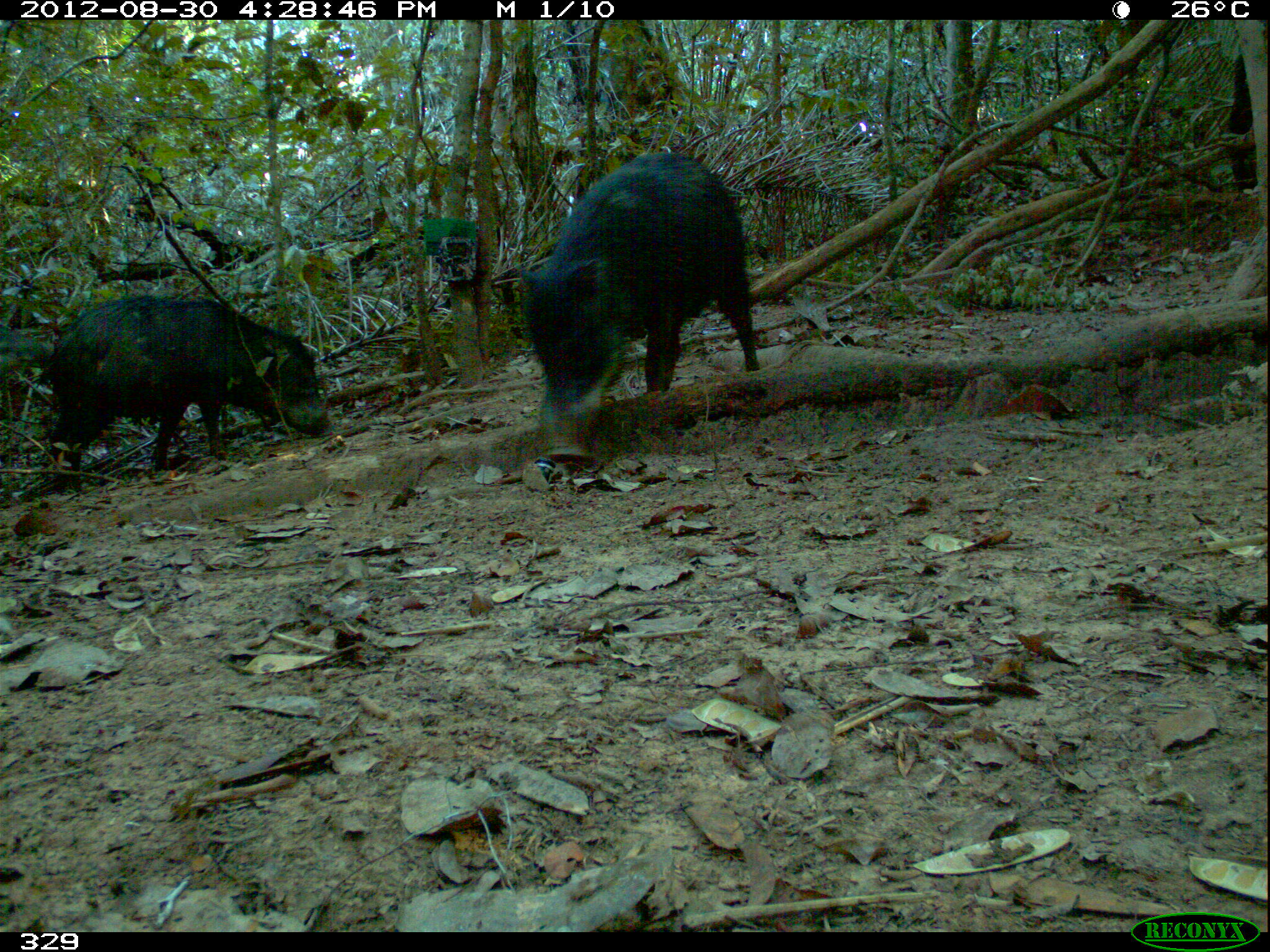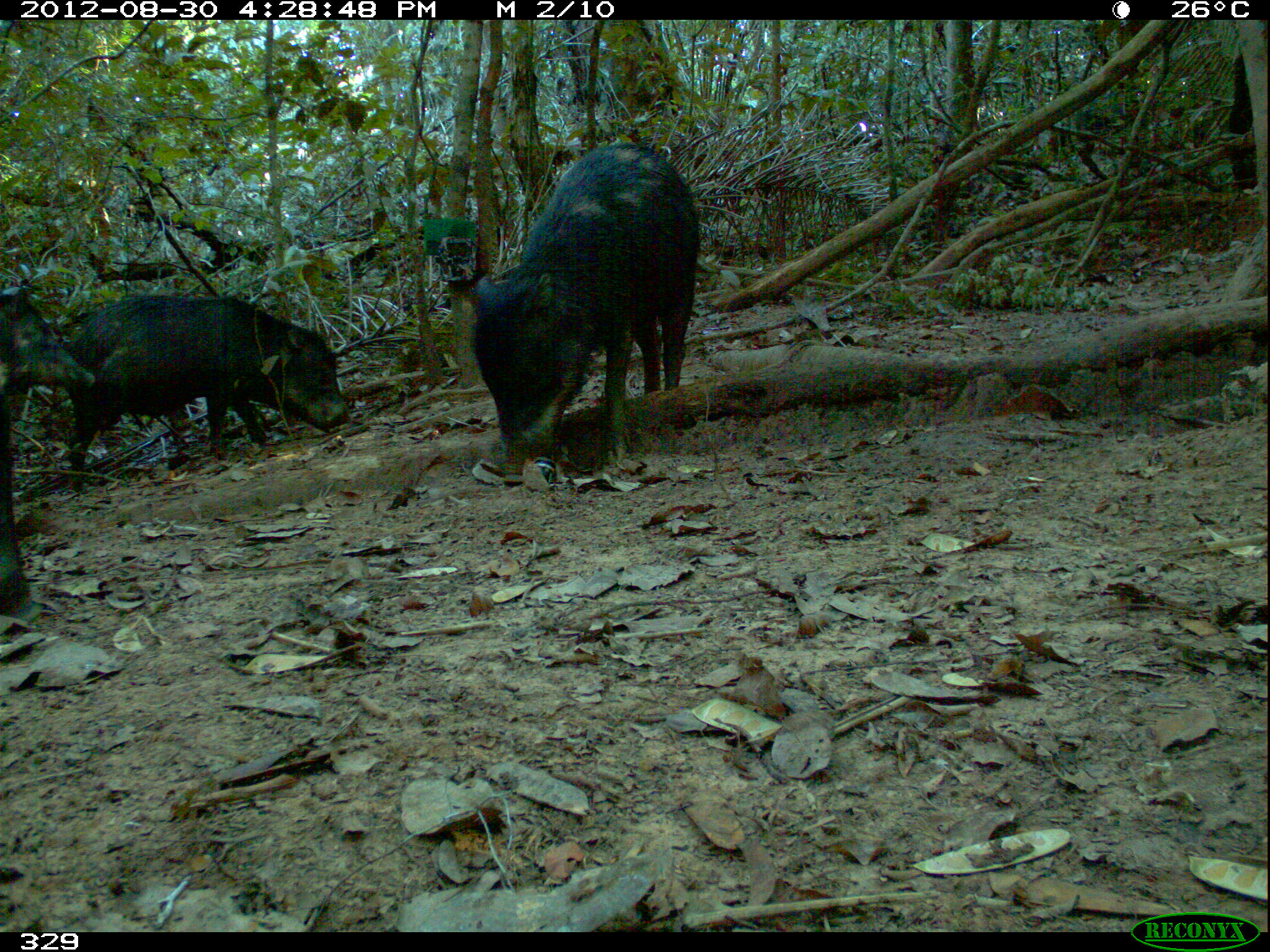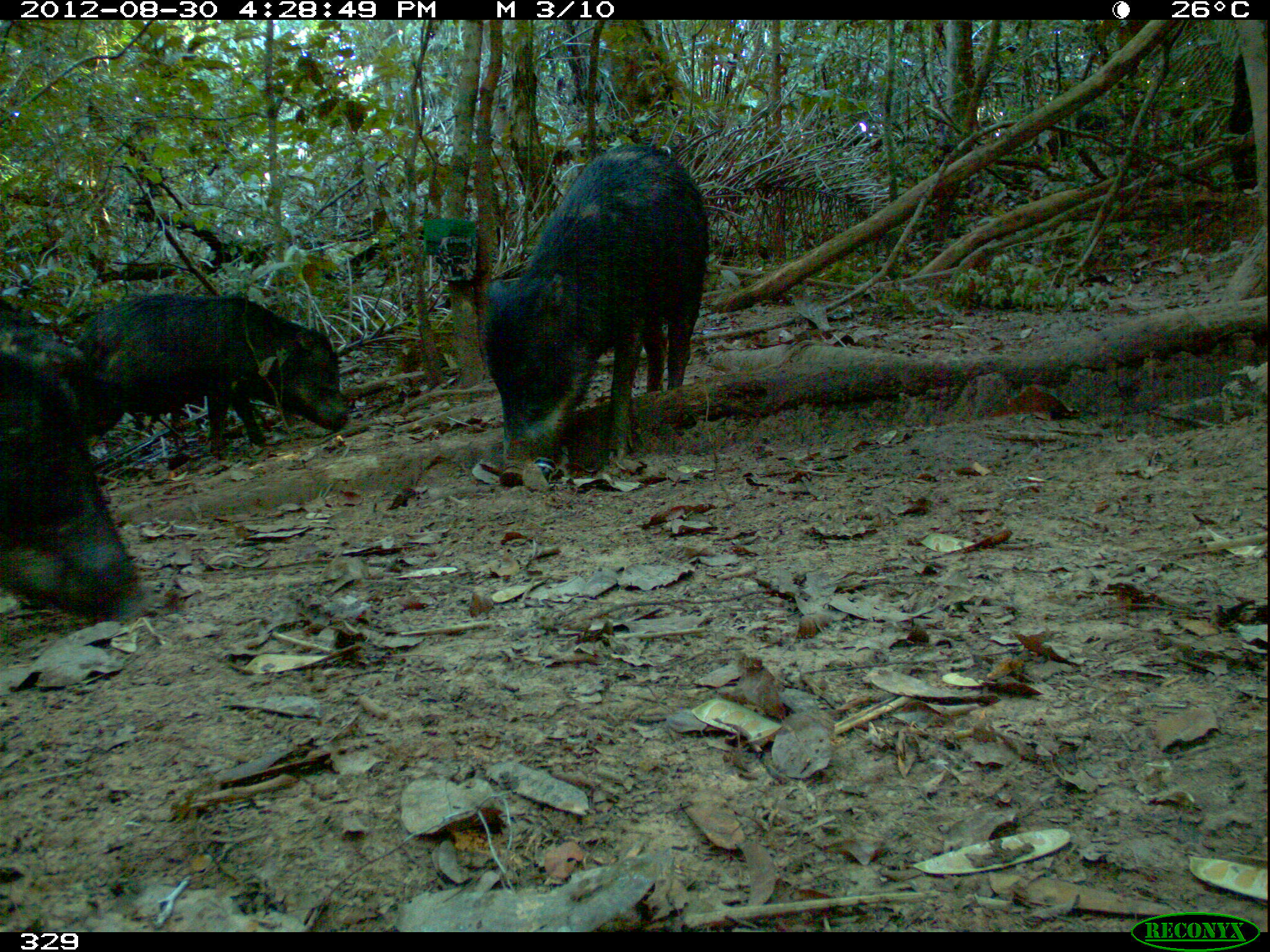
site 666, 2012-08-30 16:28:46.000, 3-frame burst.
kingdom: Animalia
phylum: Chordata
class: Mammalia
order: Artiodactyla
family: Tayassuidae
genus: Tayassu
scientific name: Tayassu pecari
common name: white-lipped peccary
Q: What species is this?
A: Tayassu pecari (white-lipped peccary).